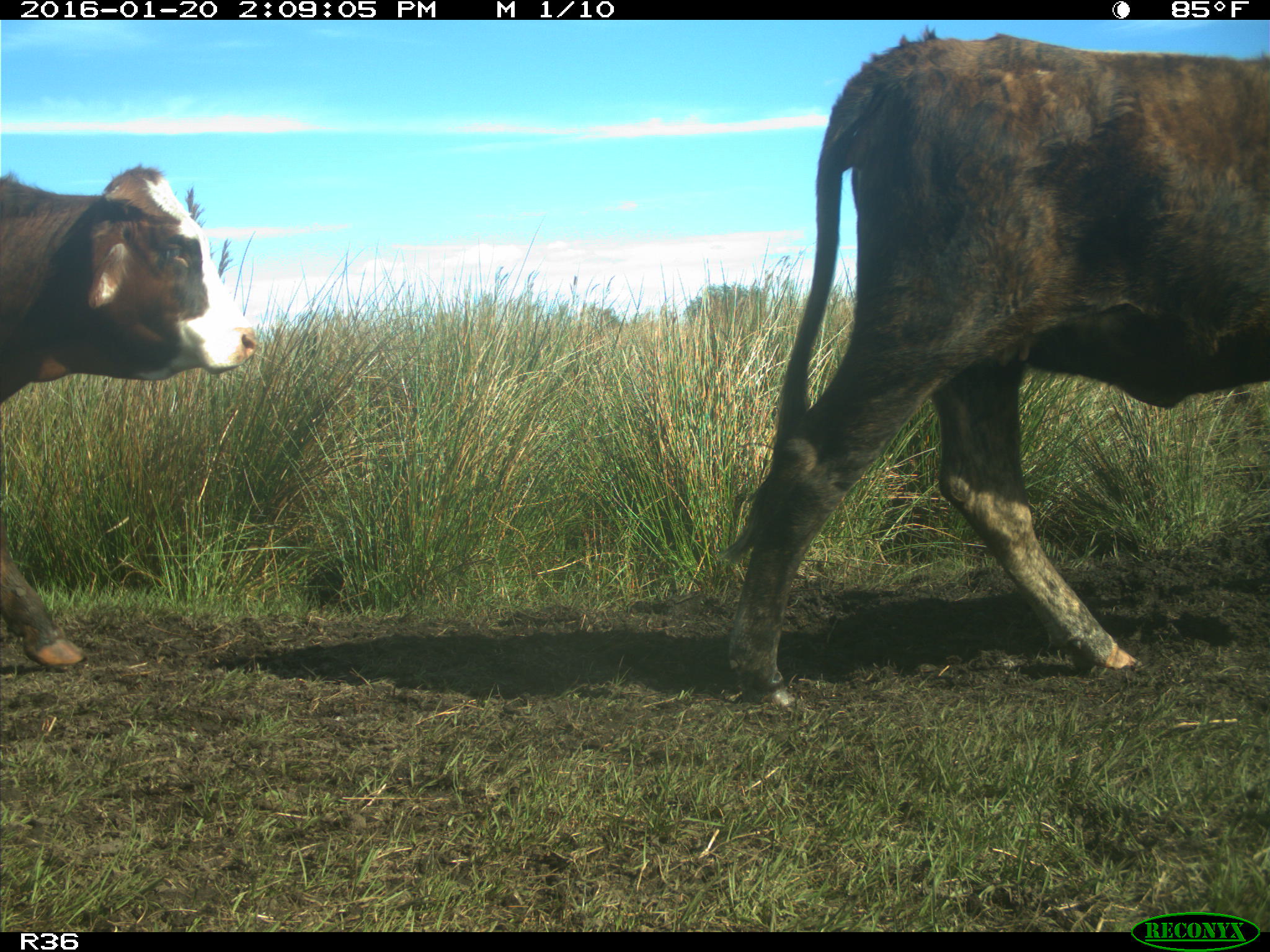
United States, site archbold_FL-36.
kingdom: Animalia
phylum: Chordata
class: Mammalia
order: Artiodactyla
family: Bovidae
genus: Bos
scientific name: Bos taurus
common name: domestic cow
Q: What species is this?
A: Bos taurus (domestic cow).